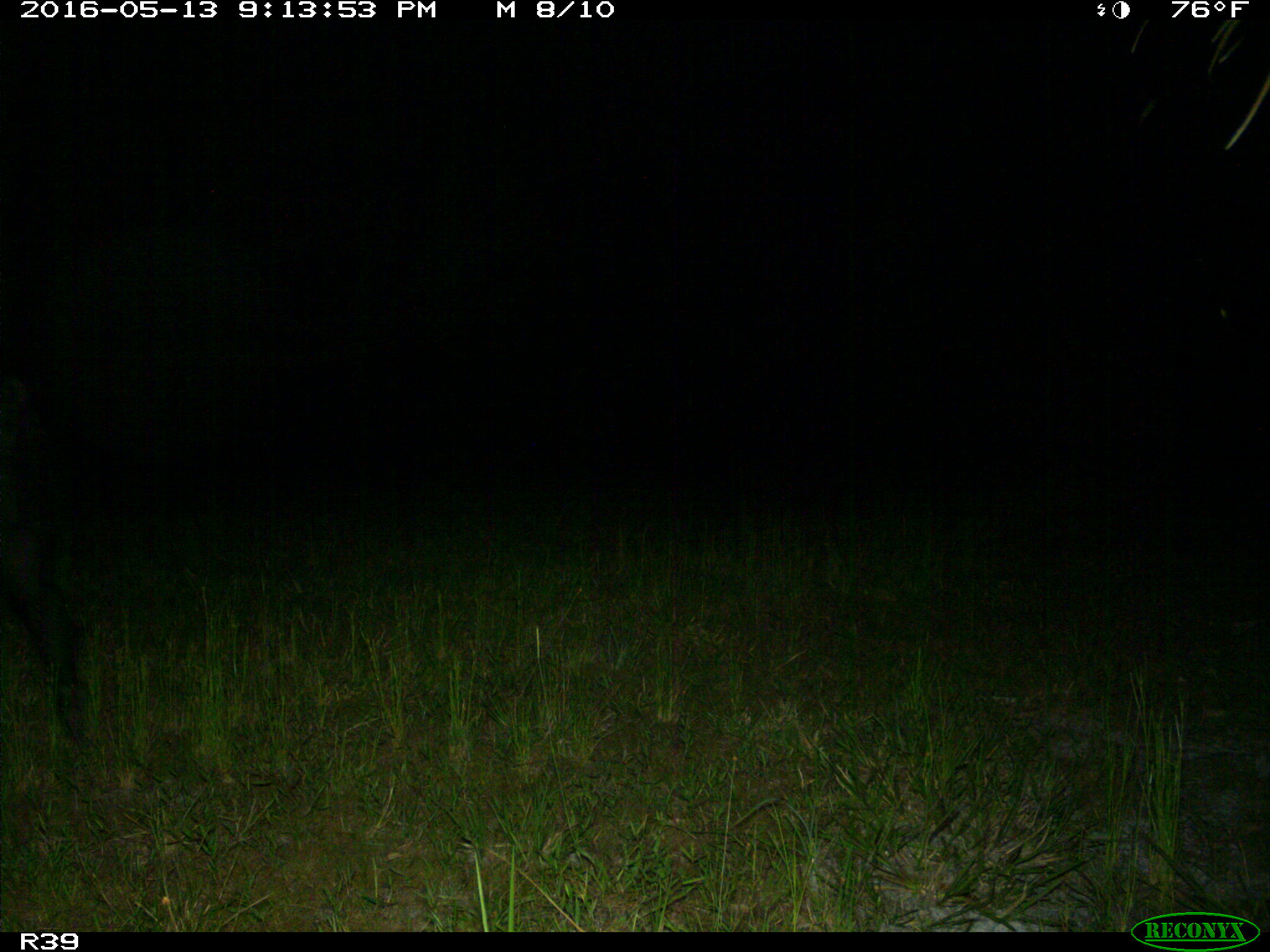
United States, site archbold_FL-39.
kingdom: Animalia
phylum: Chordata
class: Mammalia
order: Artiodactyla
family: Suidae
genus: Sus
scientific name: Sus scrofa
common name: wild boar